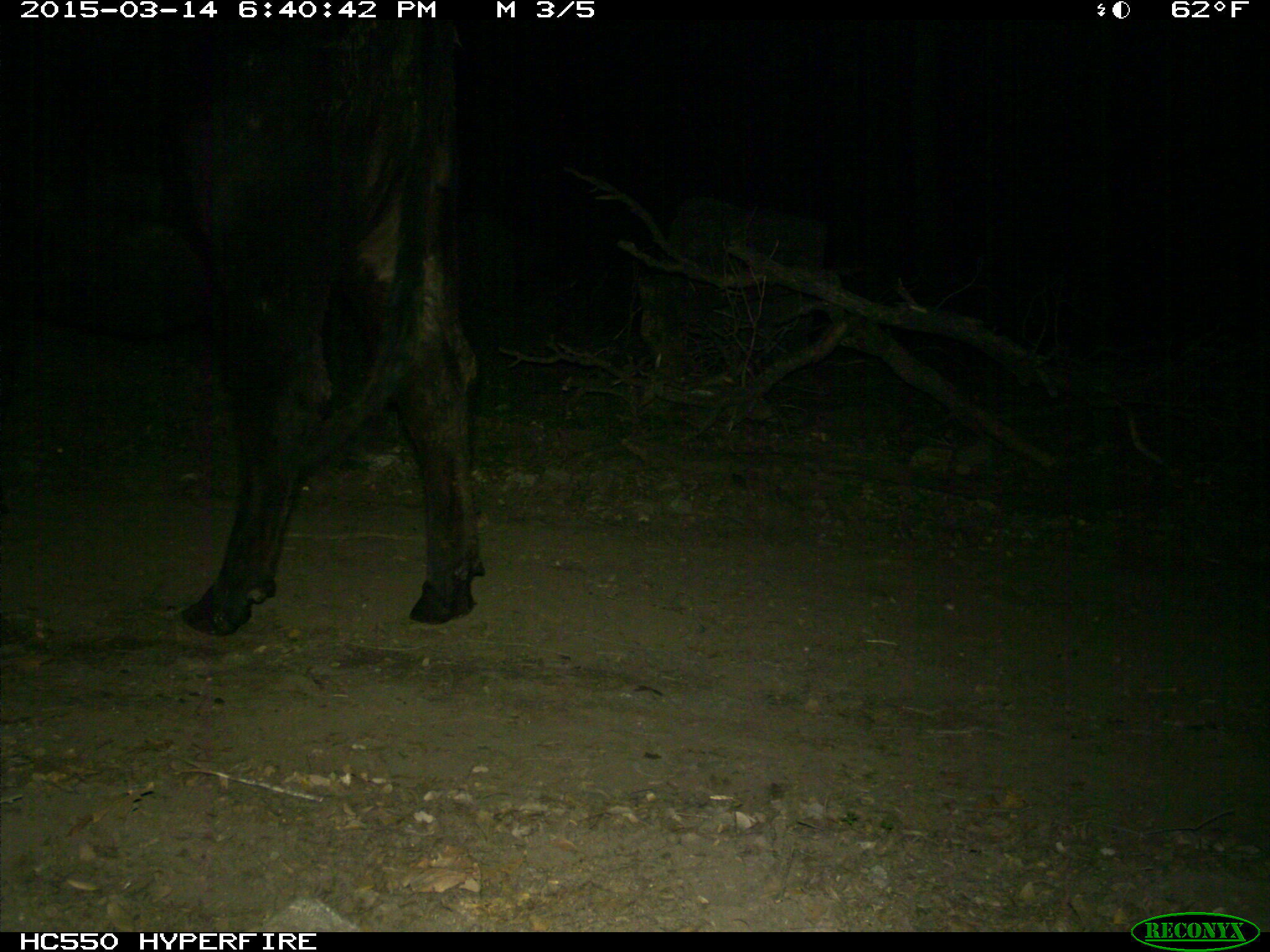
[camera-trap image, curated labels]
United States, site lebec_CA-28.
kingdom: Animalia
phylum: Chordata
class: Mammalia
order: Artiodactyla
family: Bovidae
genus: Bos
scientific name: Bos taurus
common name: domestic cow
Bos taurus (domestic cow).